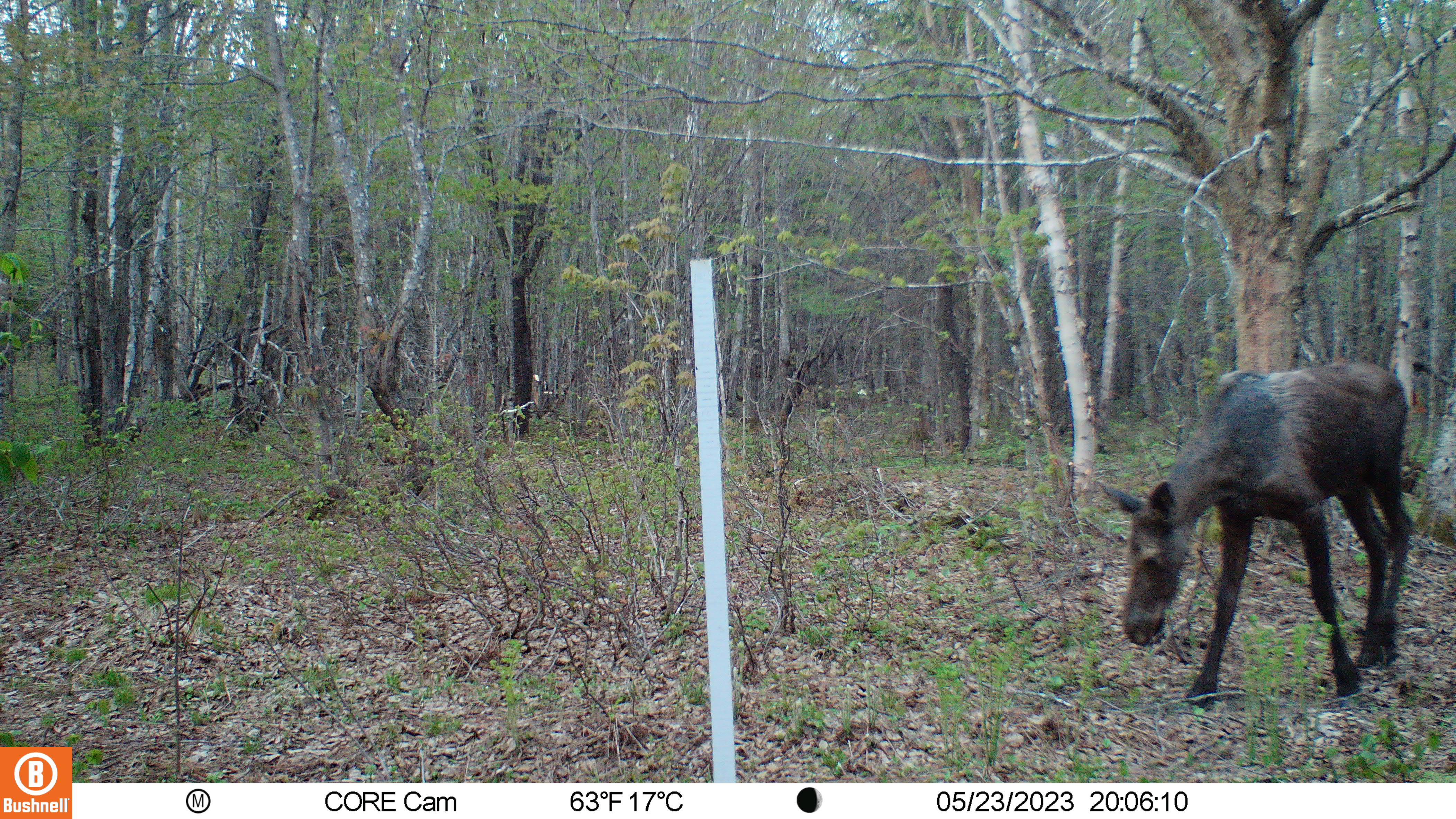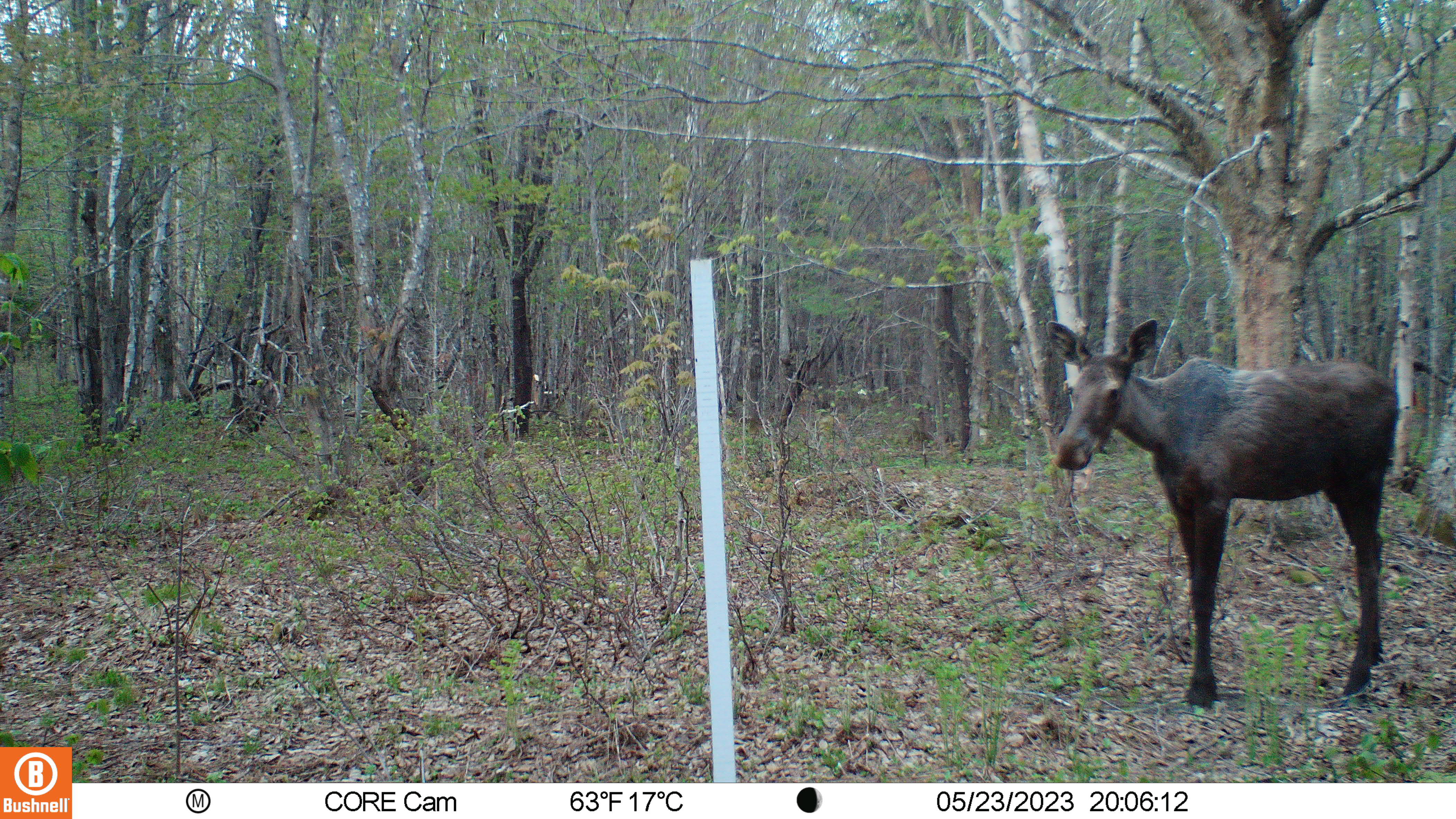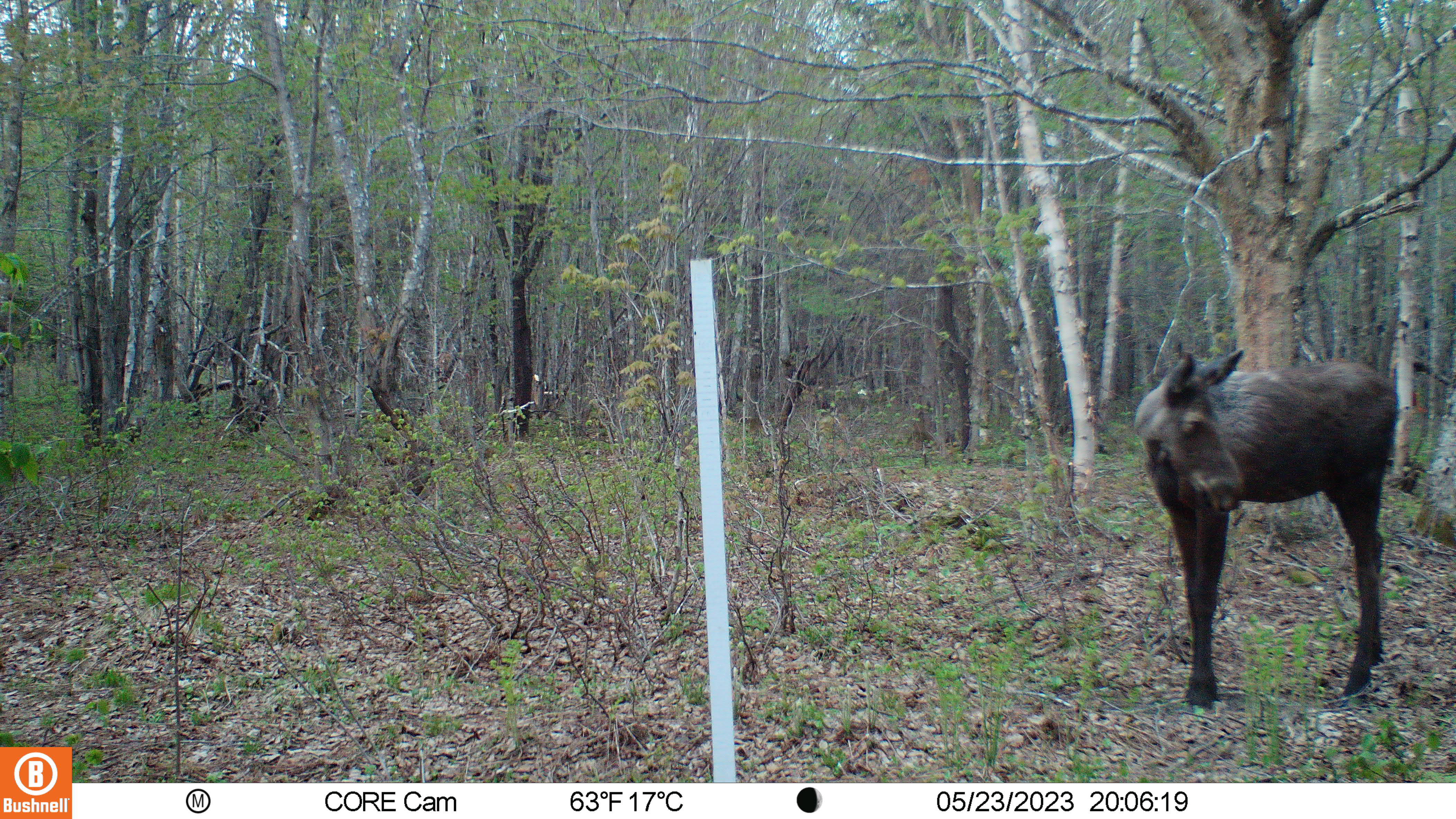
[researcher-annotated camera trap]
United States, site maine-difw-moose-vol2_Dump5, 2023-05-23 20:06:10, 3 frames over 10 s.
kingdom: Animalia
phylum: Chordata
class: Mammalia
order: Artiodactyla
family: Cervidae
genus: Alces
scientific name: Alces alces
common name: moose